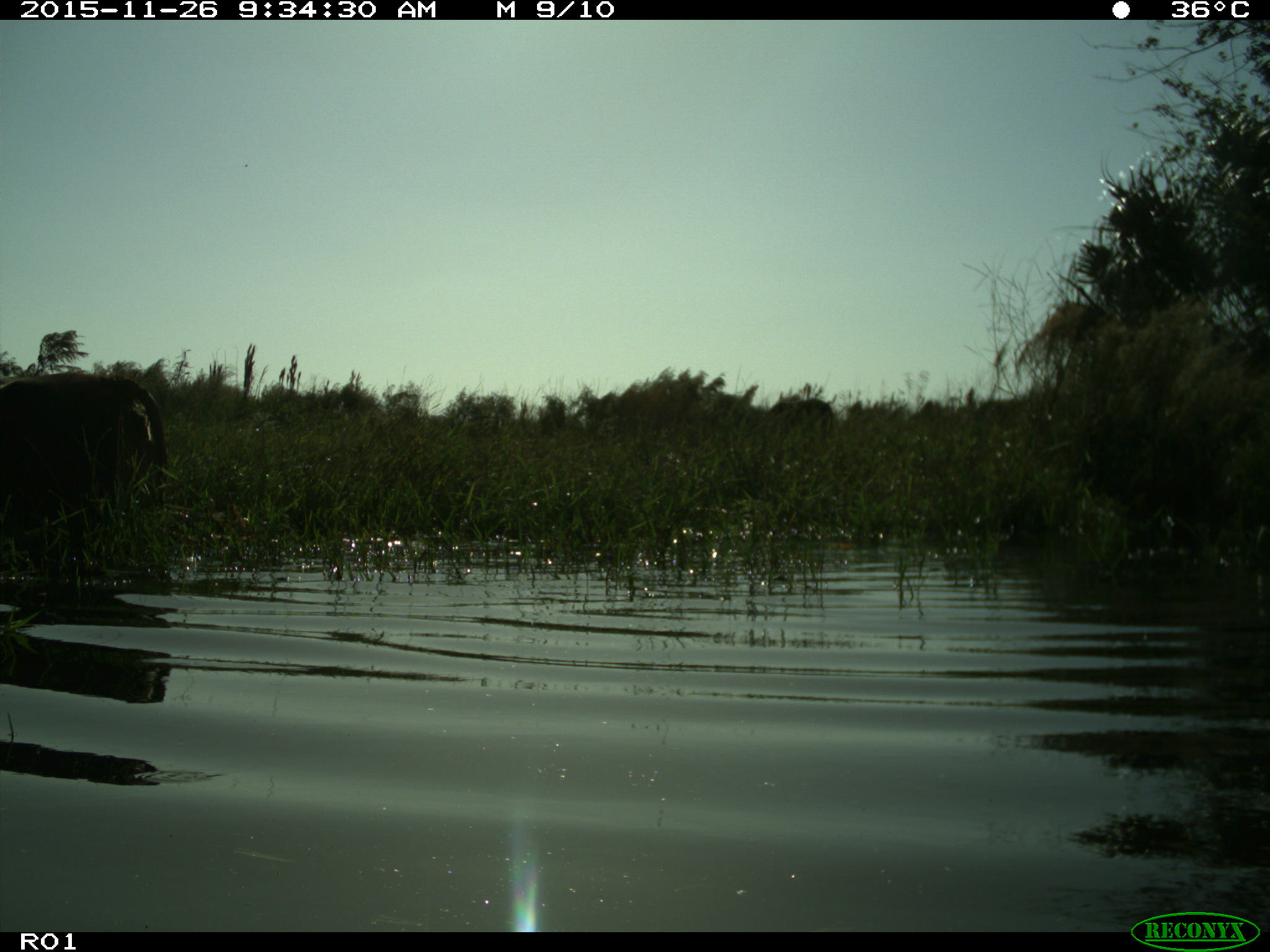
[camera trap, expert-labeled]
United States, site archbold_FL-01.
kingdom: Animalia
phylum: Chordata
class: Mammalia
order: Artiodactyla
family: Bovidae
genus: Bos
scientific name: Bos taurus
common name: domestic cow